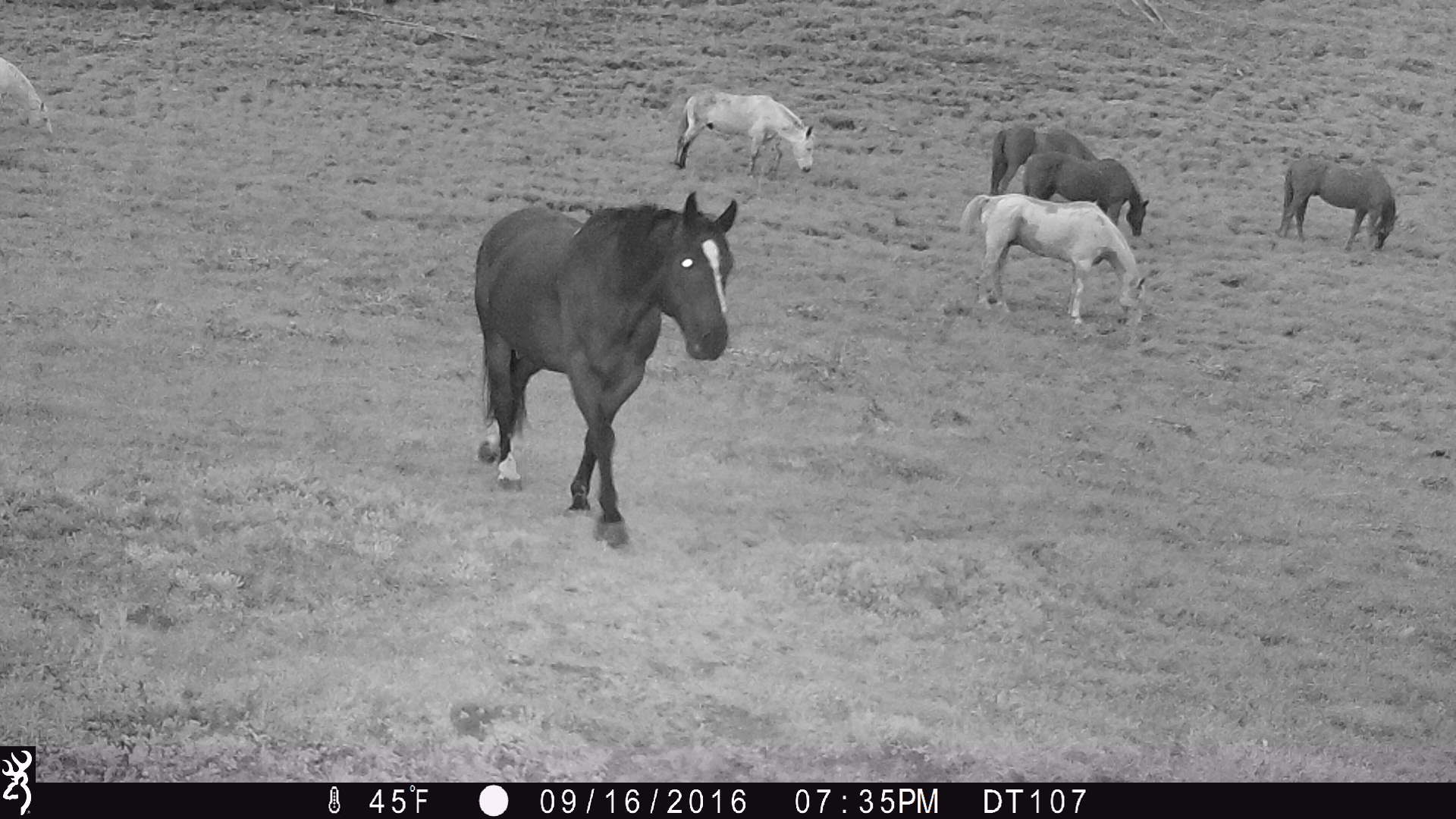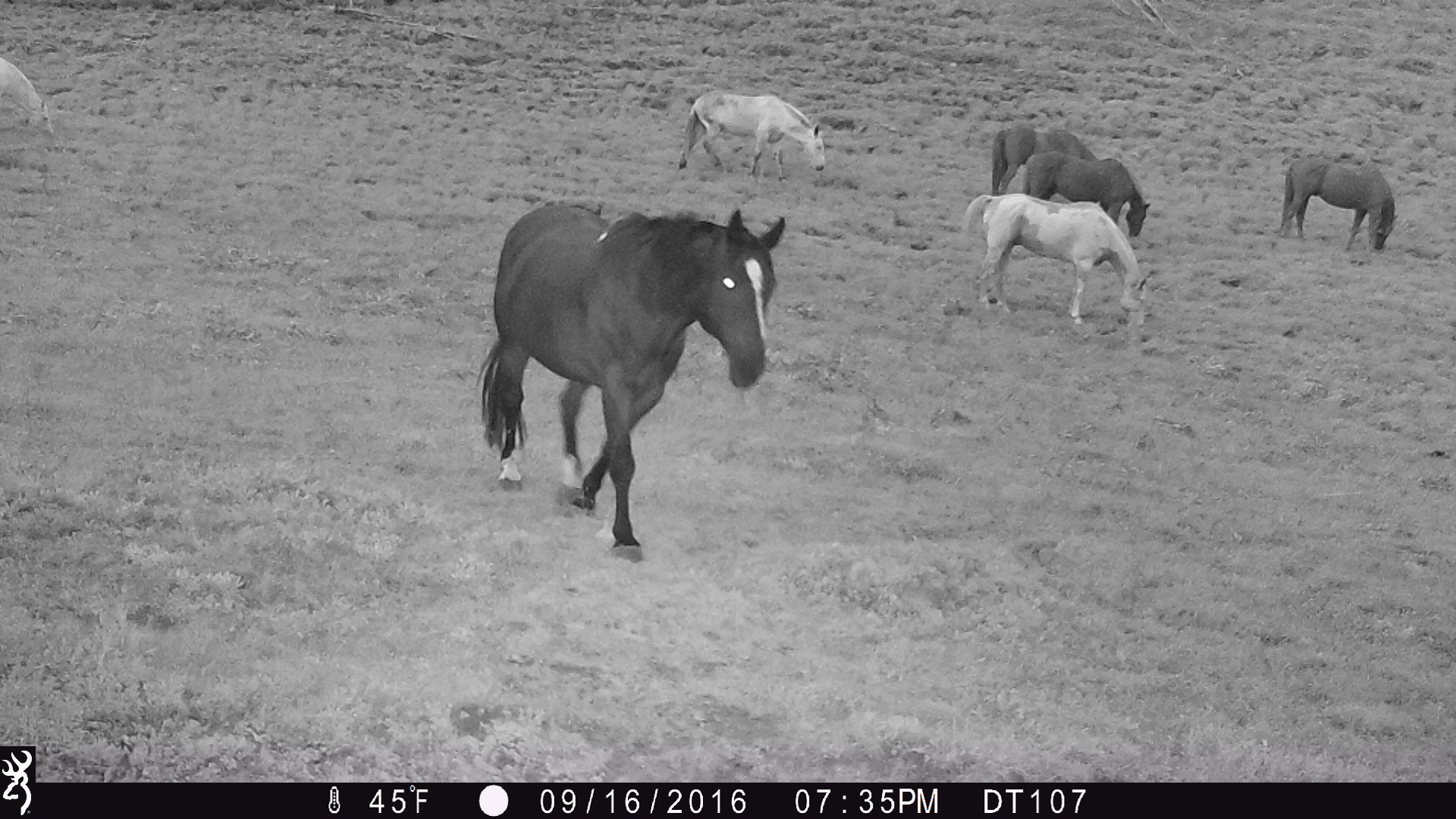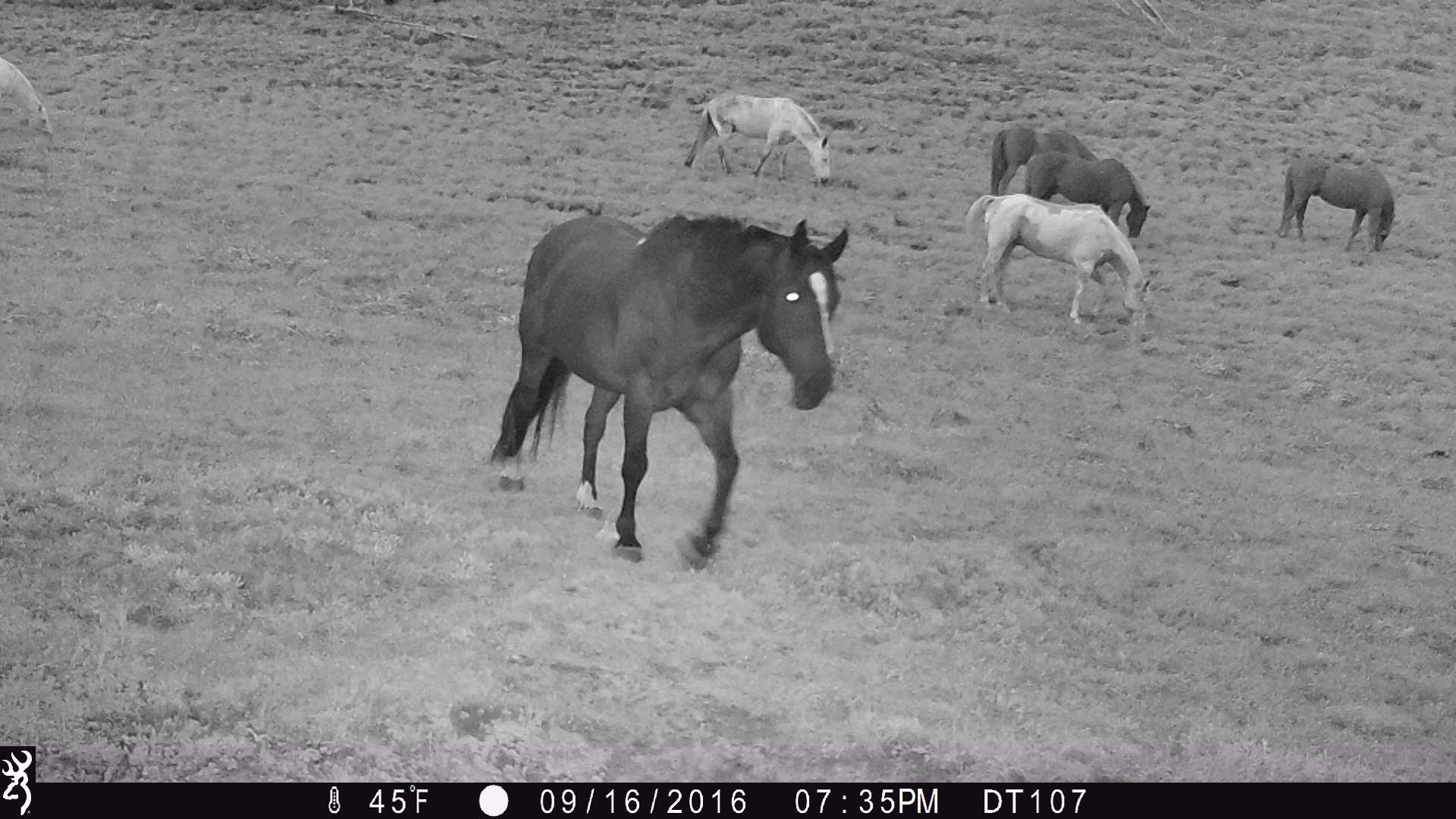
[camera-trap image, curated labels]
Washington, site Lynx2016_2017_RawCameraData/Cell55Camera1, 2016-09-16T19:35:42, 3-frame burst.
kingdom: Animalia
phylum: Chordata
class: Mammalia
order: Perissodactyla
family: Equidae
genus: Equus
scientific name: Equus caballus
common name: domestic horse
Domestic horse (Equus caballus). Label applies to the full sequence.